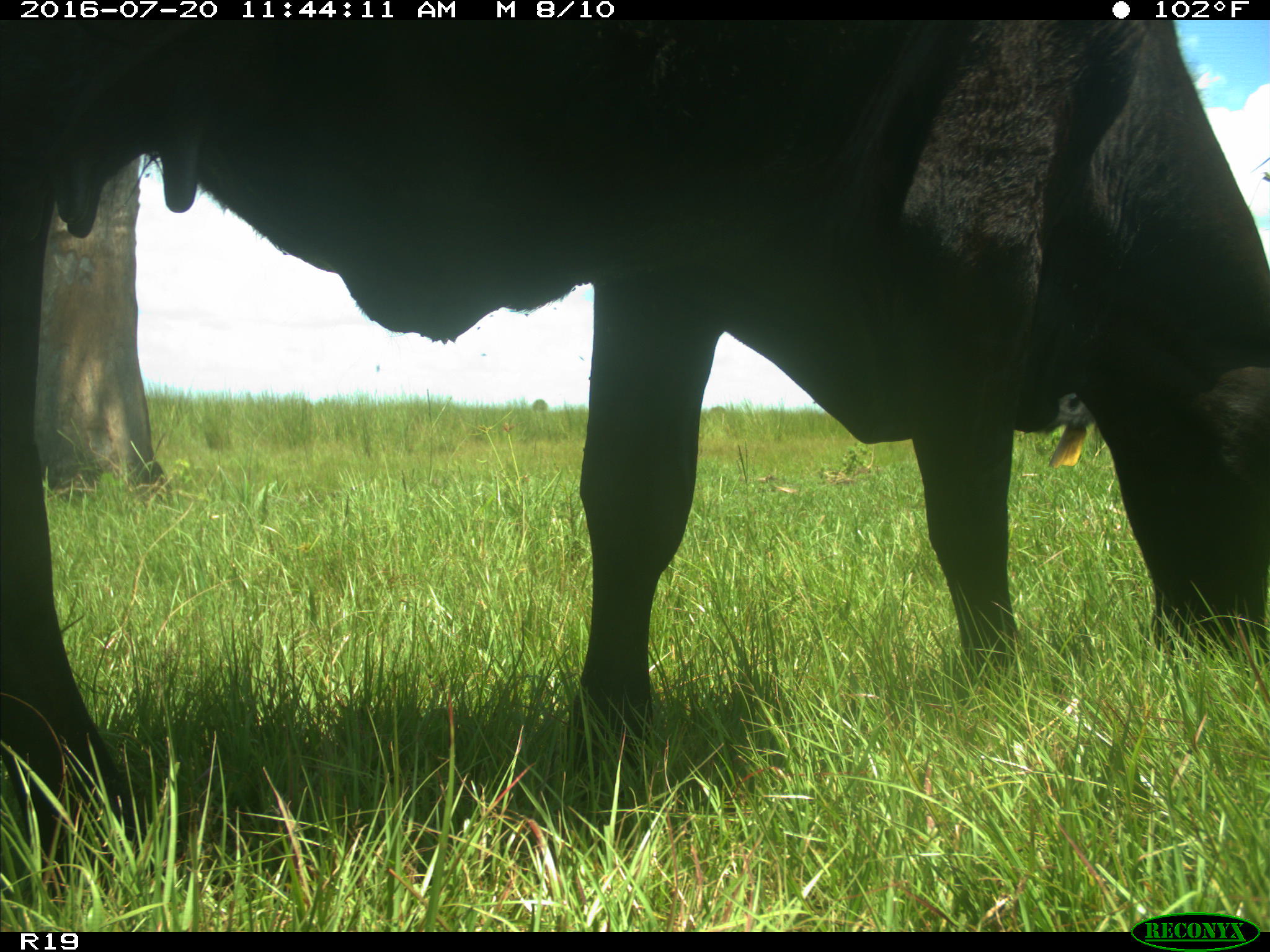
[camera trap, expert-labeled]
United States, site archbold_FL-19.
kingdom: Animalia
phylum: Chordata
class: Mammalia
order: Artiodactyla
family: Bovidae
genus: Bos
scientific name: Bos taurus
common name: domestic cow